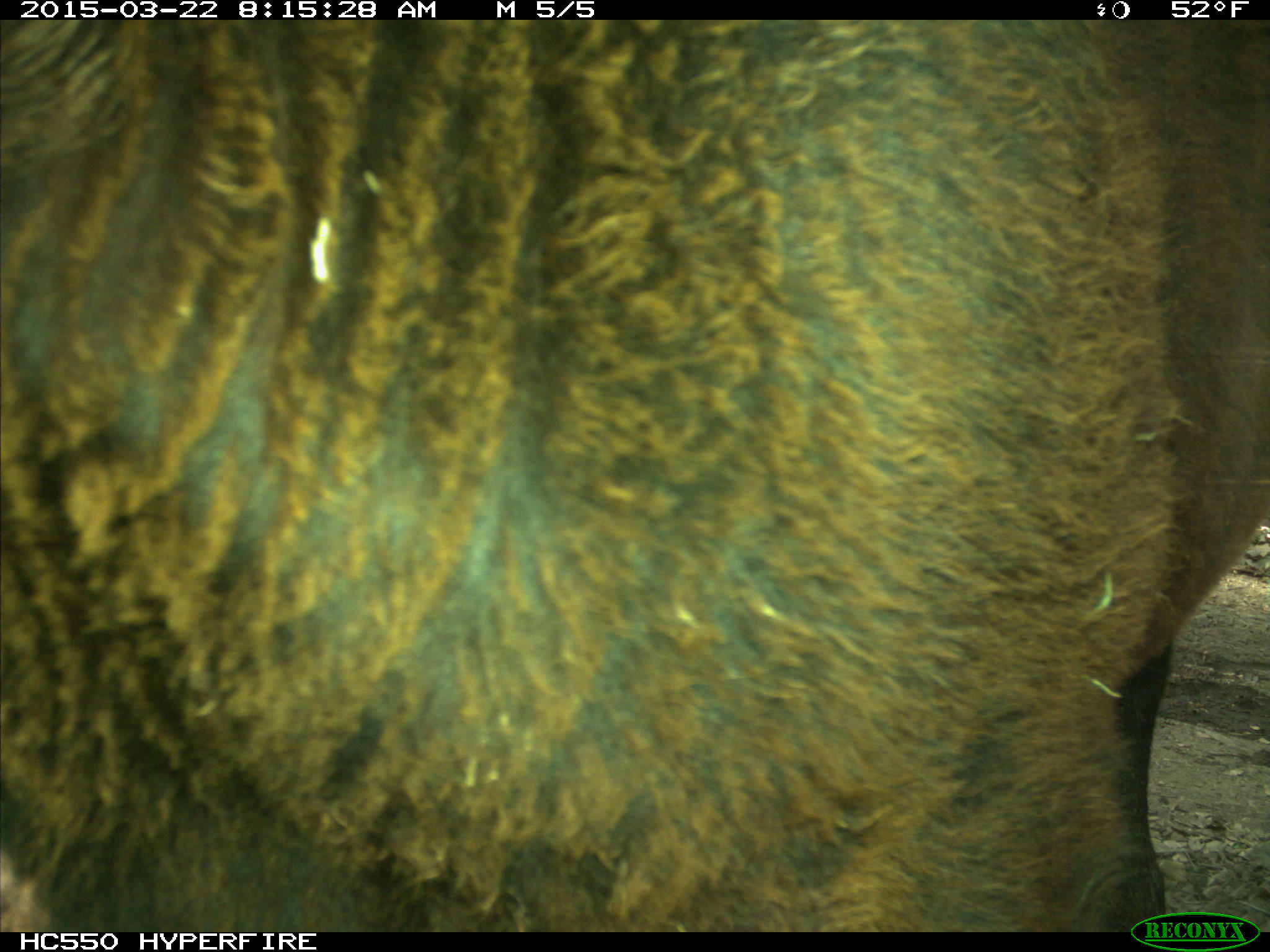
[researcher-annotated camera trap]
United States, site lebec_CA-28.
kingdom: Animalia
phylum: Chordata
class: Mammalia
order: Artiodactyla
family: Bovidae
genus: Bos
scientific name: Bos taurus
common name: domestic cow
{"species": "Bos taurus (domestic cow)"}